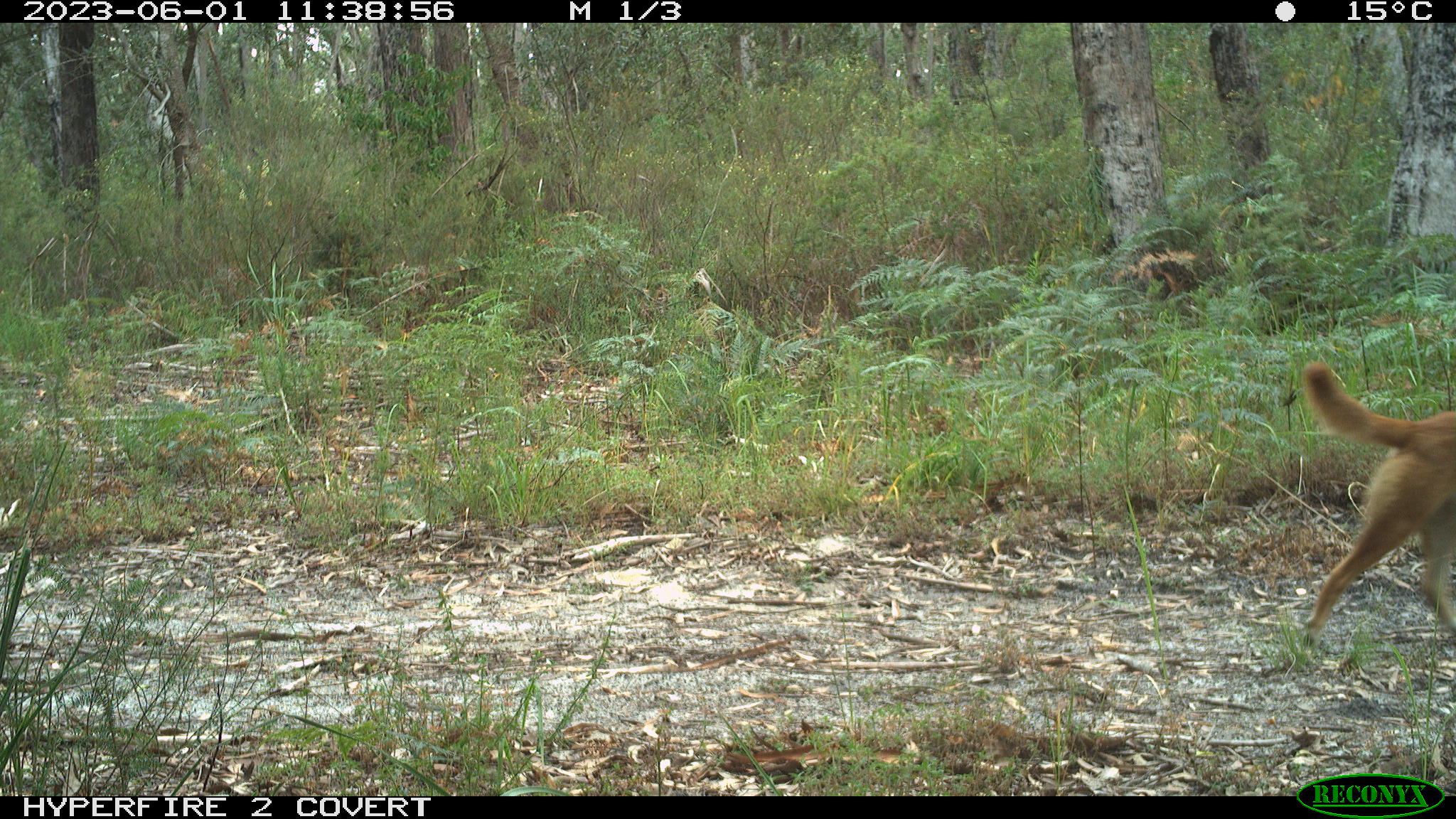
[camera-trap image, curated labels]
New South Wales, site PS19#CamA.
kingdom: Animalia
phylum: Chordata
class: Mammalia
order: Carnivora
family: Canidae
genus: Canis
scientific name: Canis familiaris dingo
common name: dingo